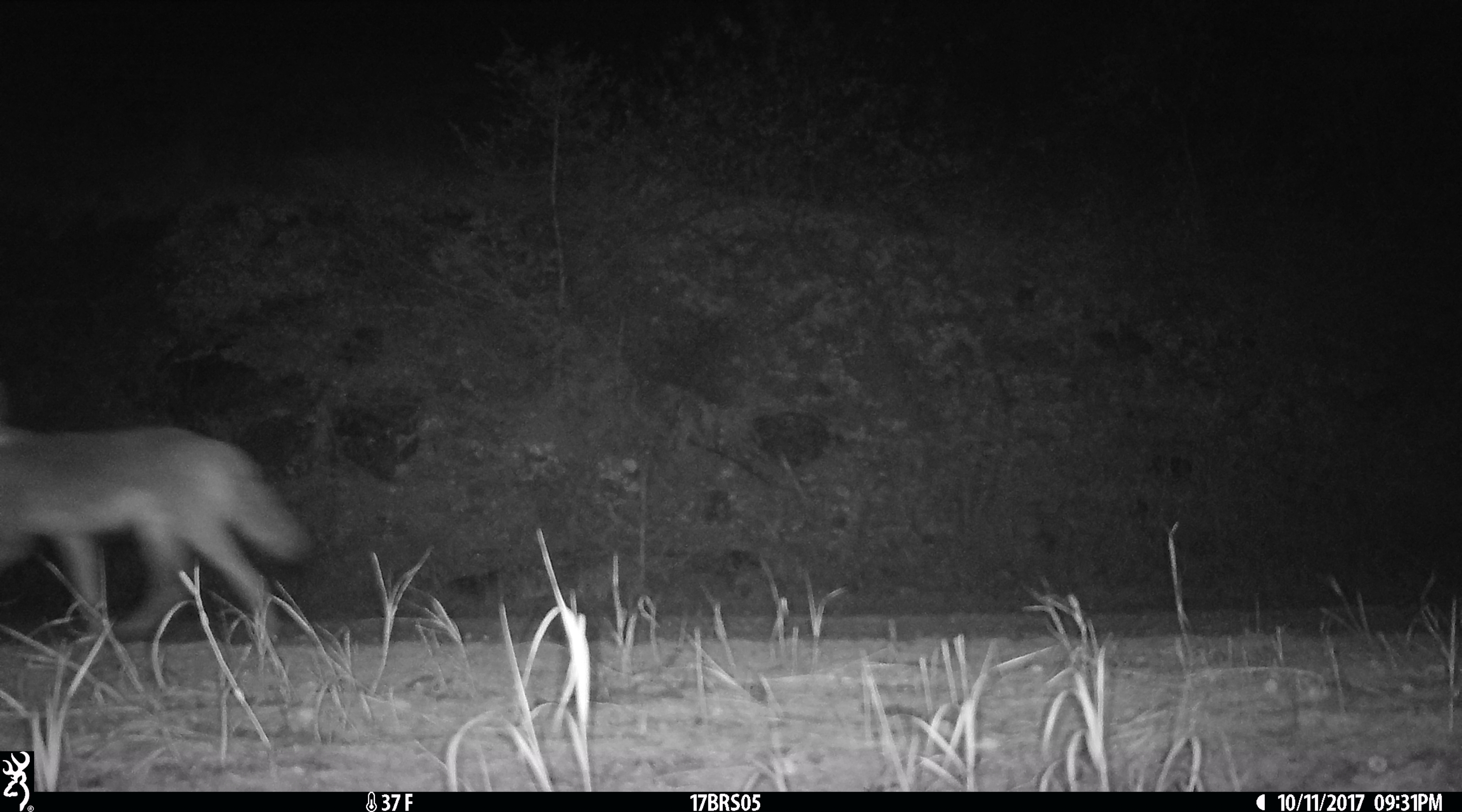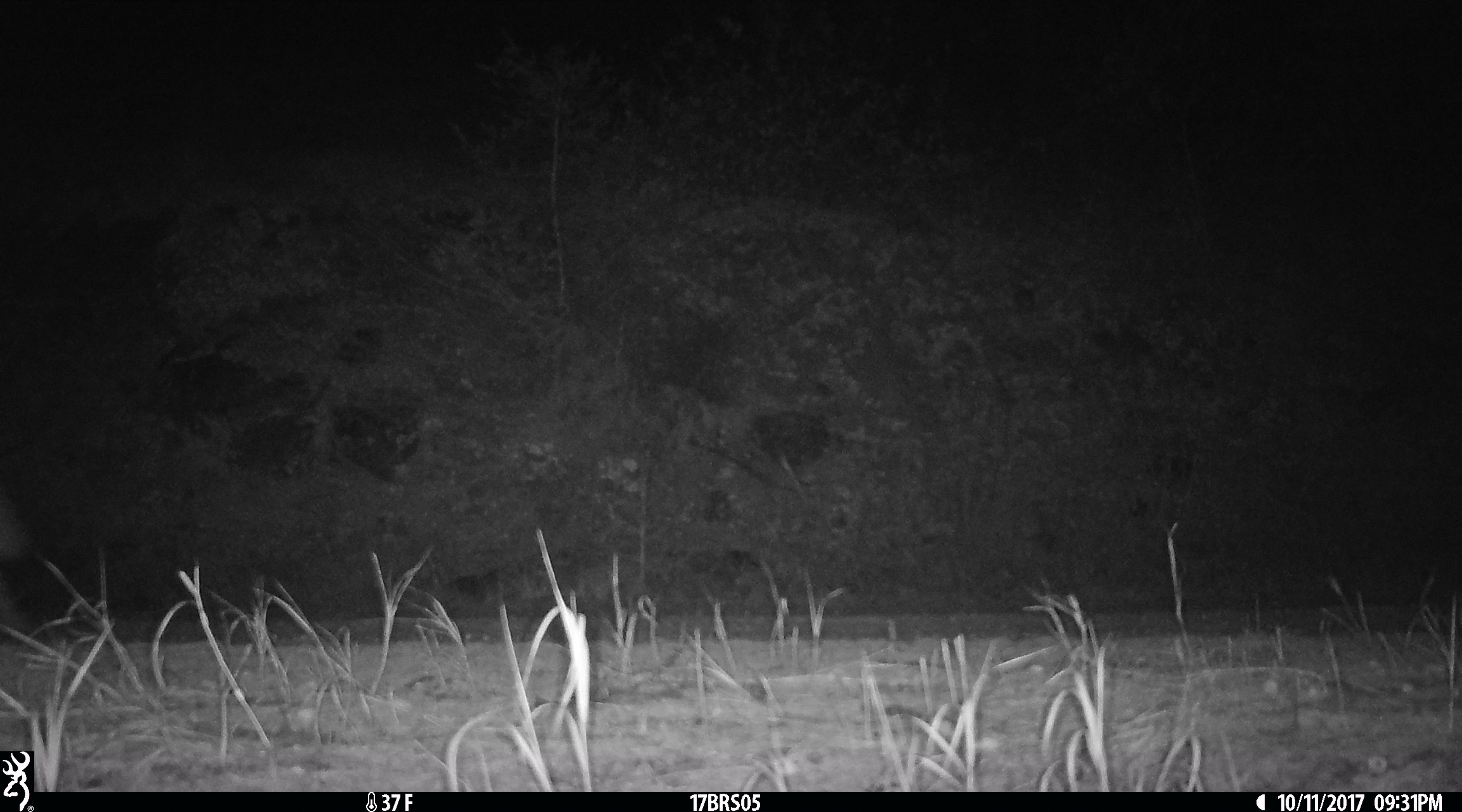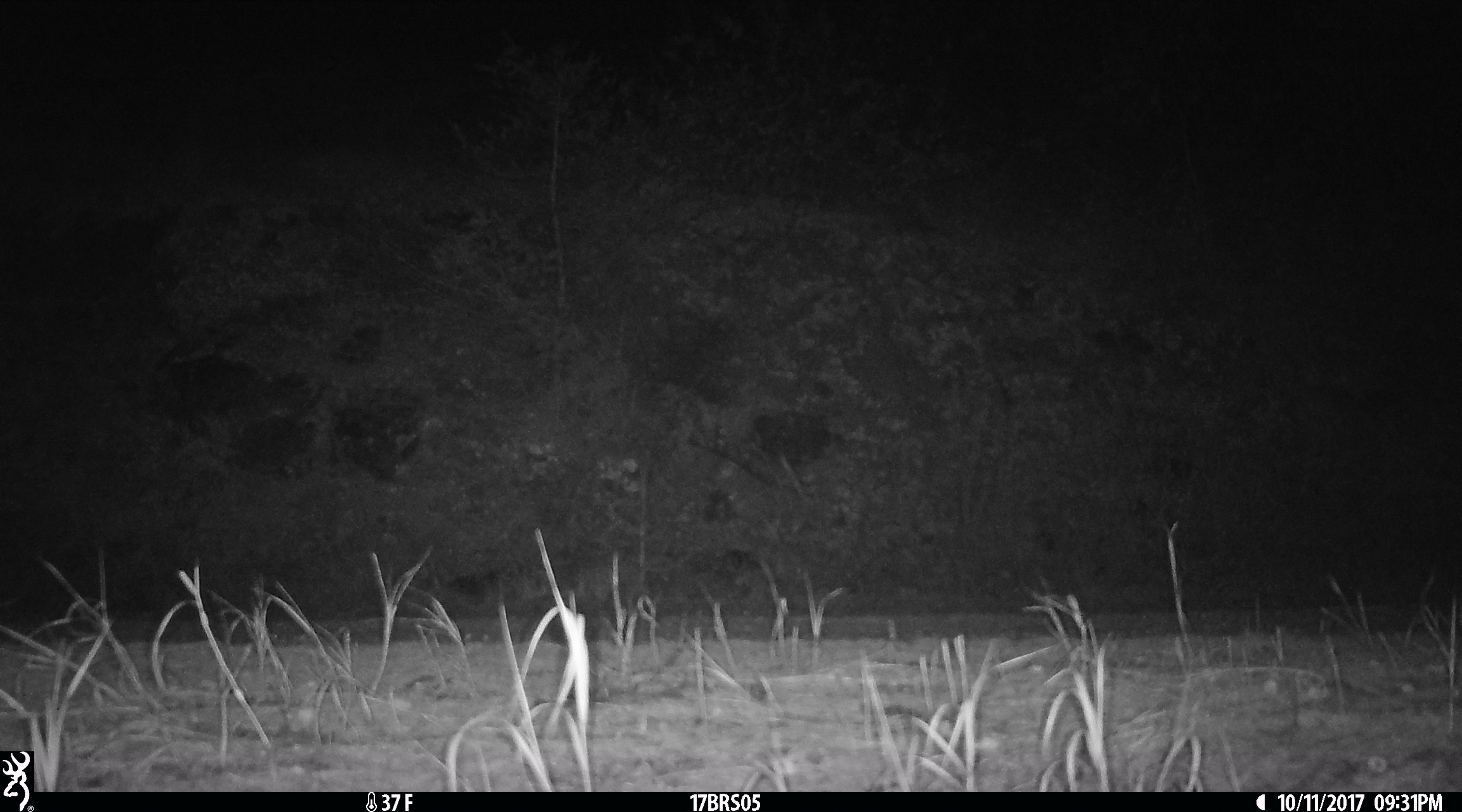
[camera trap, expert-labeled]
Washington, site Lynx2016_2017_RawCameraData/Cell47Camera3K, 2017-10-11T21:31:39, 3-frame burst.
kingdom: Animalia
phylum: Chordata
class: Mammalia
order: Carnivora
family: Canidae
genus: Canis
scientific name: Canis latrans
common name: coyote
Canis latrans (coyote). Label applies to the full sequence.